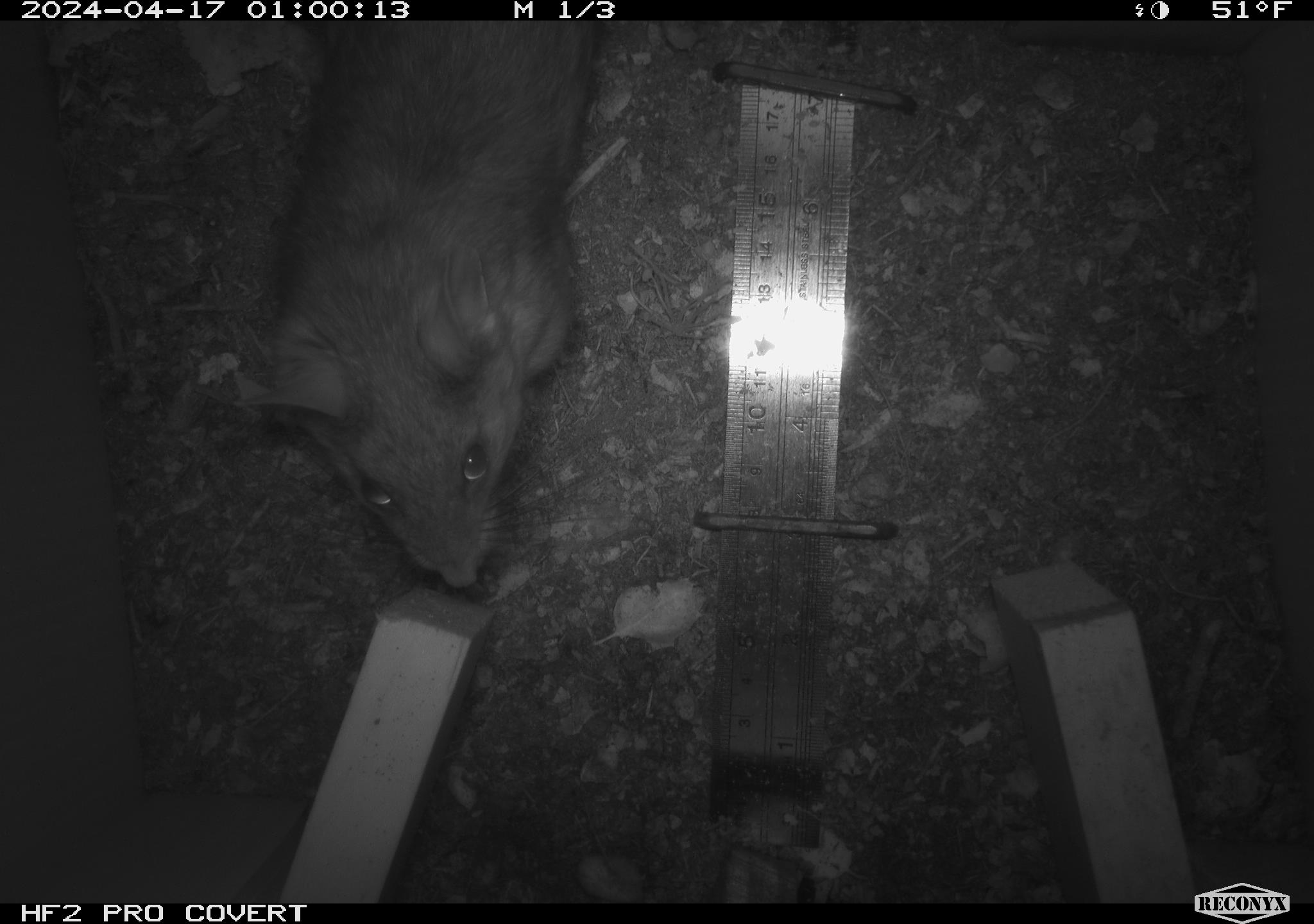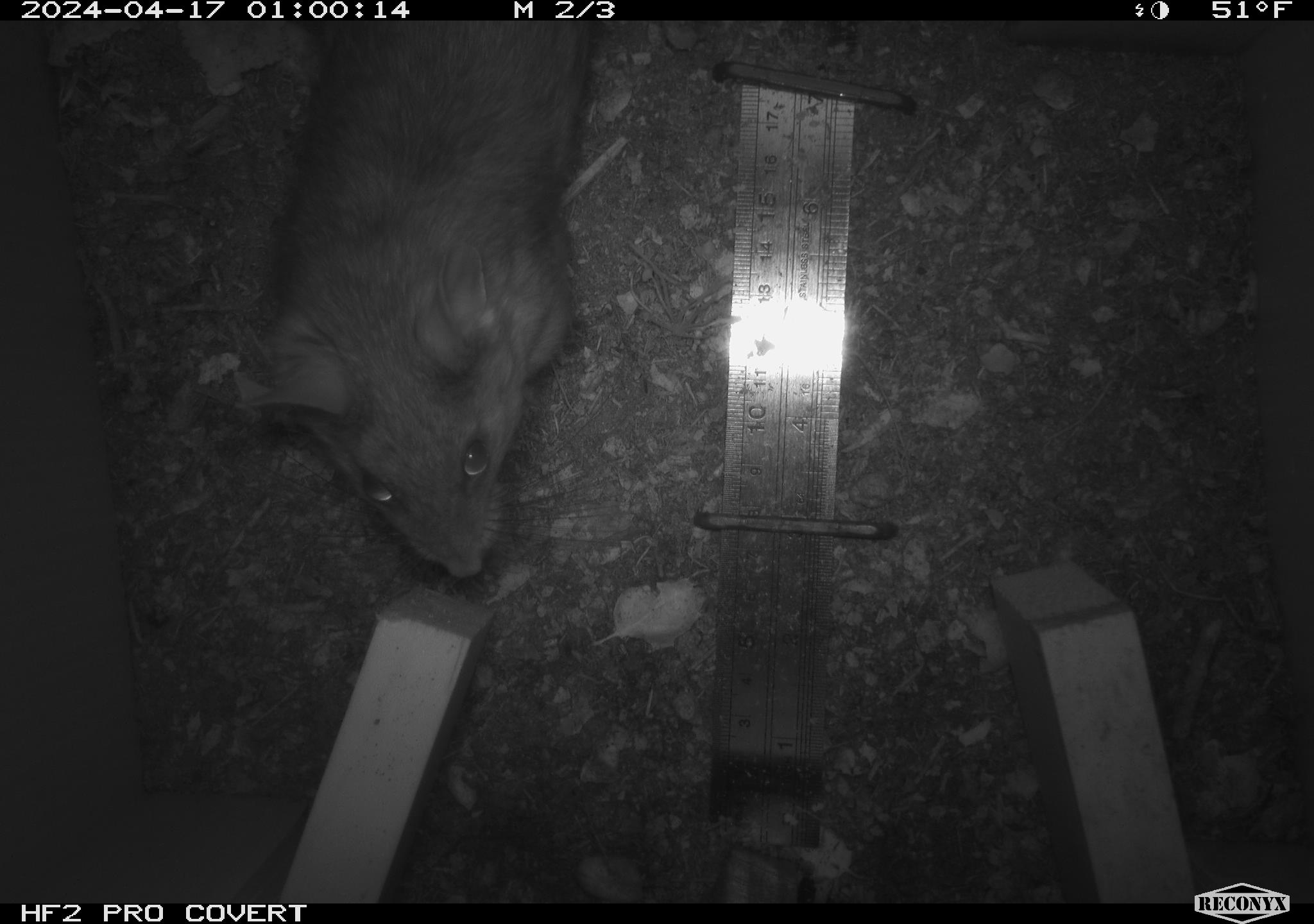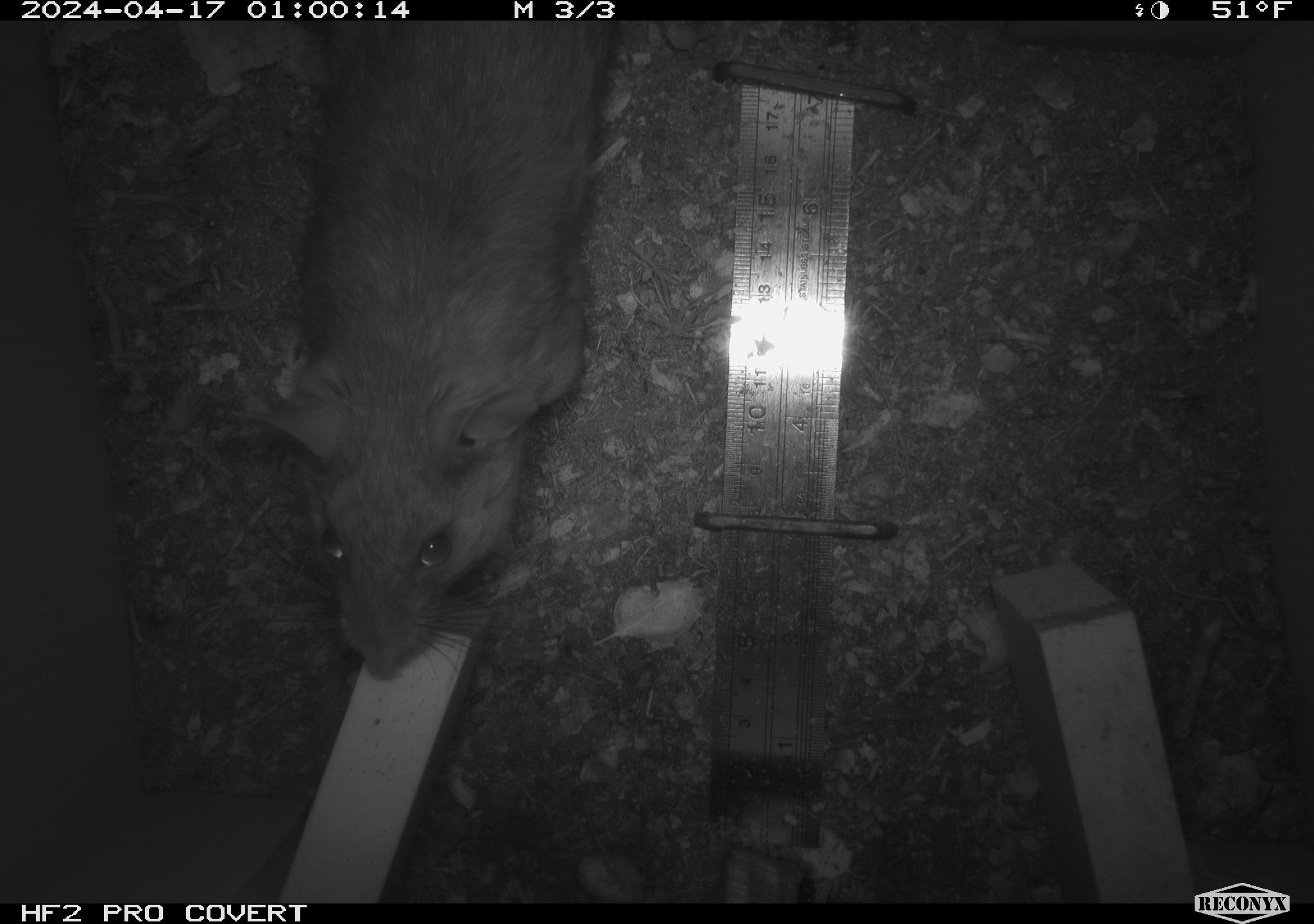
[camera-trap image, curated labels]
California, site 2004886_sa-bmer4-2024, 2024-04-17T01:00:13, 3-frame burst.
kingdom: Animalia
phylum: Chordata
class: Mammalia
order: Rodentia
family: Muridae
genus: Rattus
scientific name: Rattus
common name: rat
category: rattus species